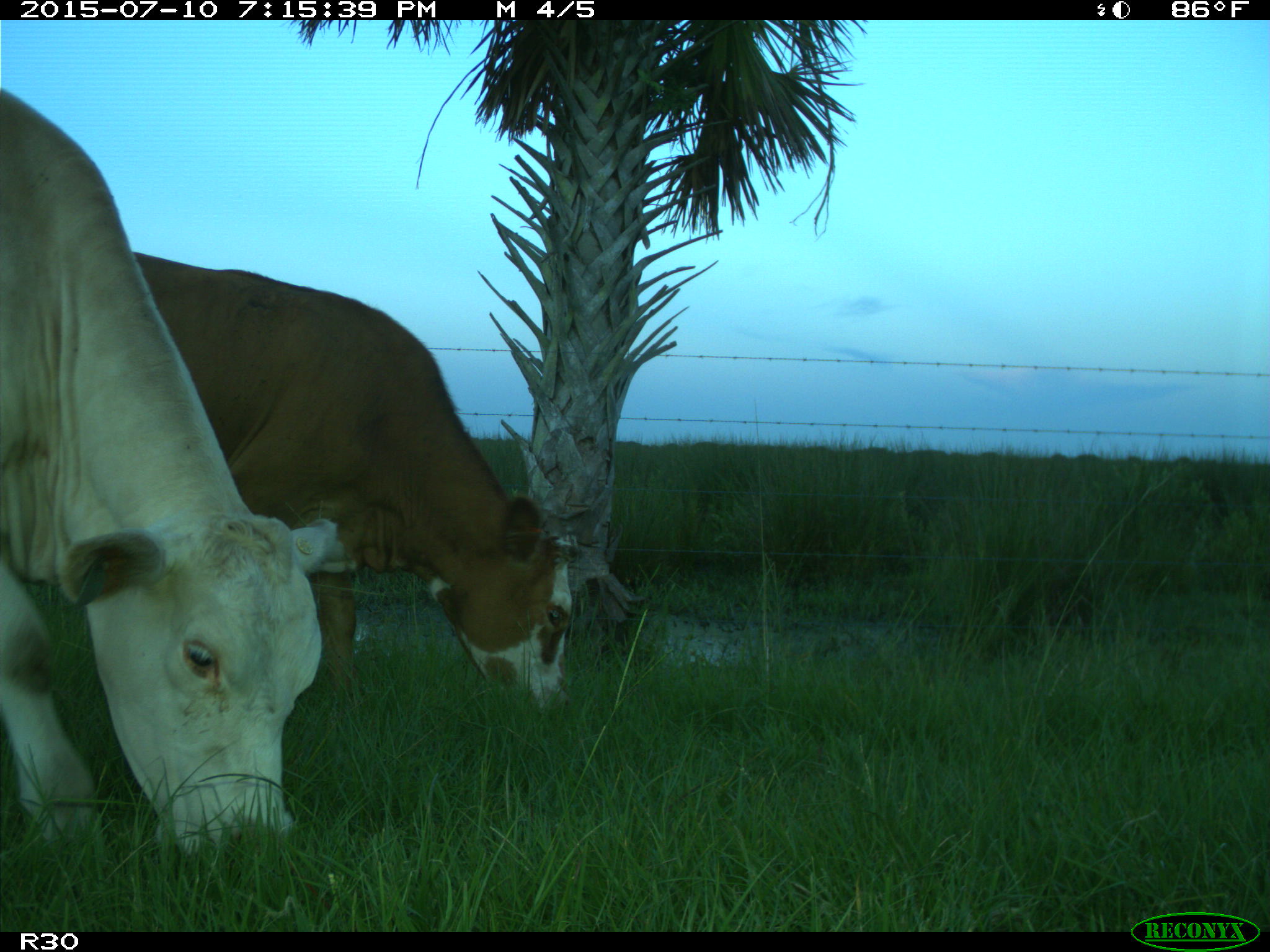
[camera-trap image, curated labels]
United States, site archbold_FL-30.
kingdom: Animalia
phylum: Chordata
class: Mammalia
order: Artiodactyla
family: Bovidae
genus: Bos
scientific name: Bos taurus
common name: domestic cow